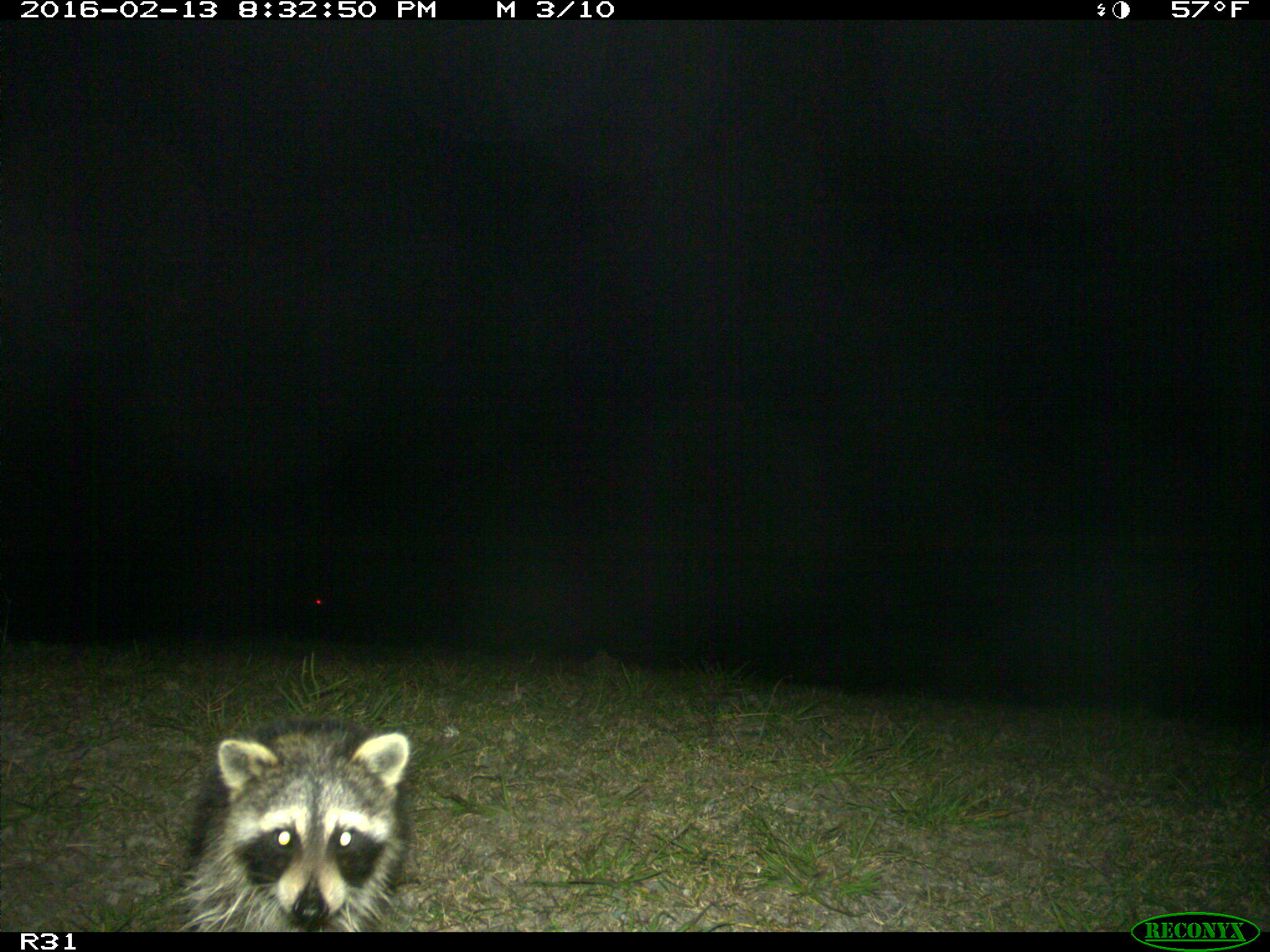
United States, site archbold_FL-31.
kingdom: Animalia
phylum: Chordata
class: Mammalia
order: Carnivora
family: Procyonidae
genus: Procyon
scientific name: Procyon lotor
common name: common raccoon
Procyon lotor (common raccoon).